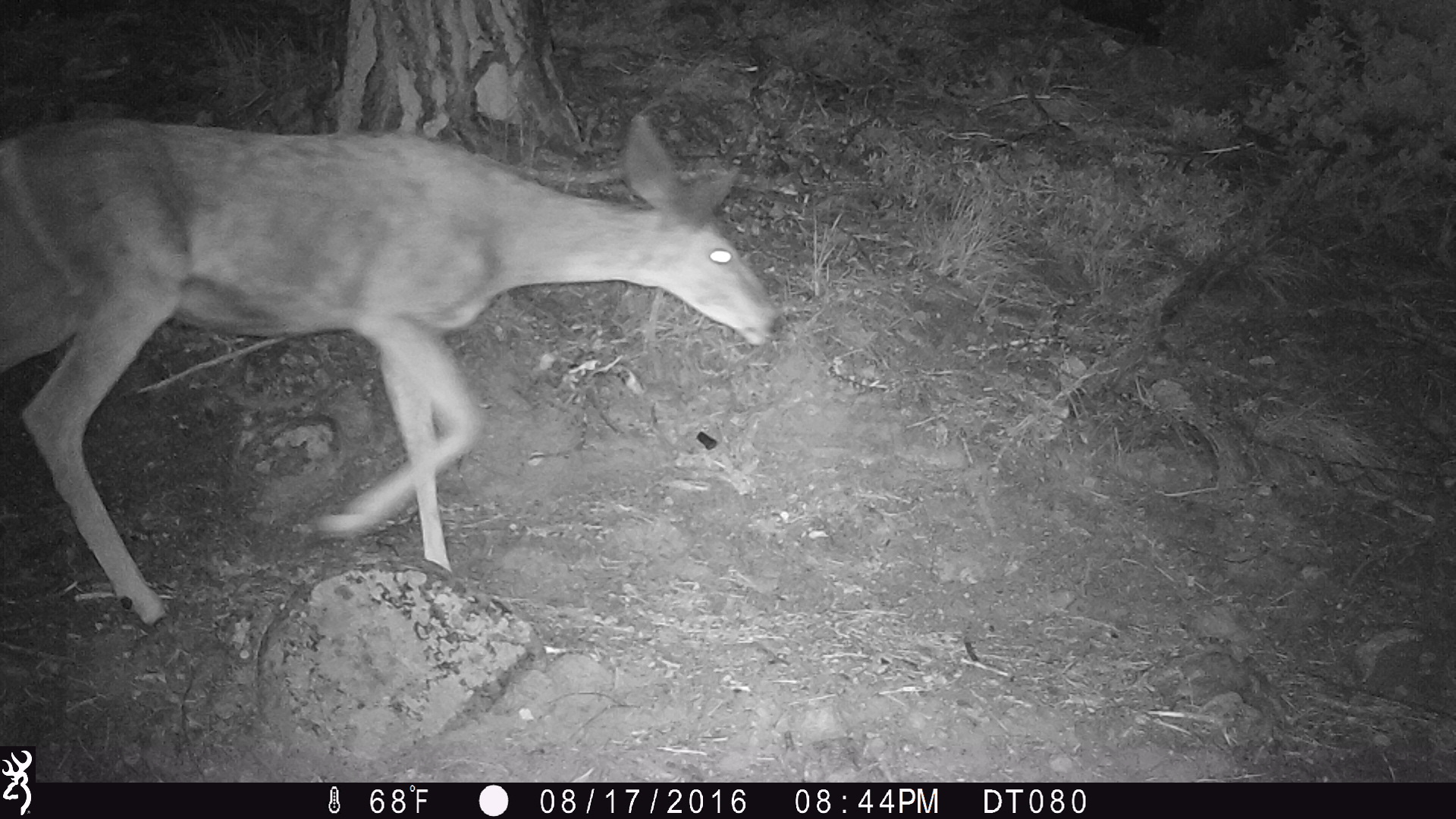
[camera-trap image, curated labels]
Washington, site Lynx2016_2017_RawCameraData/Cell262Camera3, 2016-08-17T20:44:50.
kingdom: Animalia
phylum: Chordata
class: Mammalia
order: Artiodactyla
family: Cervidae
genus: Odocoileus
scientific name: Odocoileus hemionus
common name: mule deer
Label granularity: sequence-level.